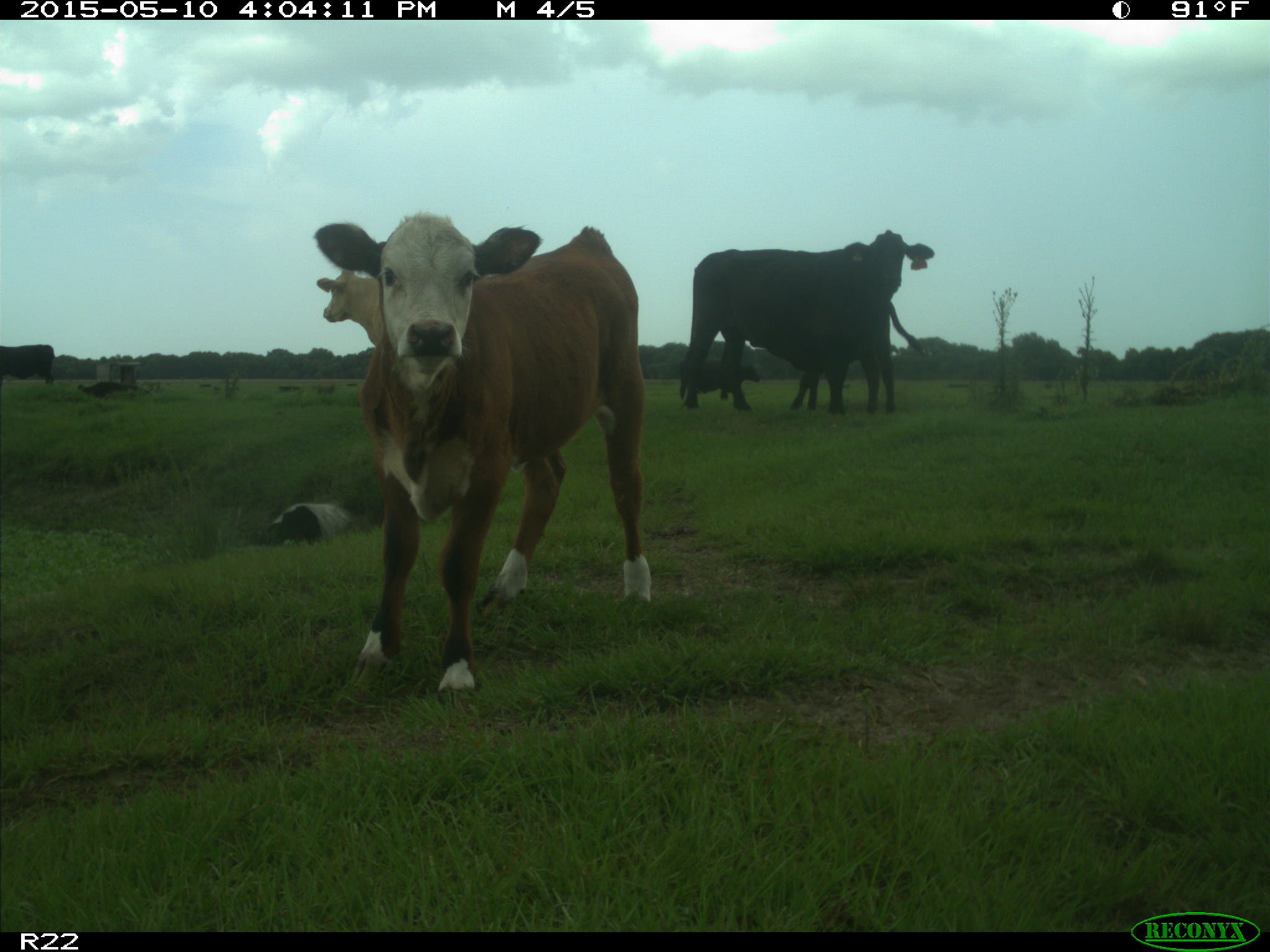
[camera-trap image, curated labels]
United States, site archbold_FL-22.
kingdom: Animalia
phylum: Chordata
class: Mammalia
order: Artiodactyla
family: Bovidae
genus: Bos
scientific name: Bos taurus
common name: domestic cow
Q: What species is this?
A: Bos taurus (domestic cow).